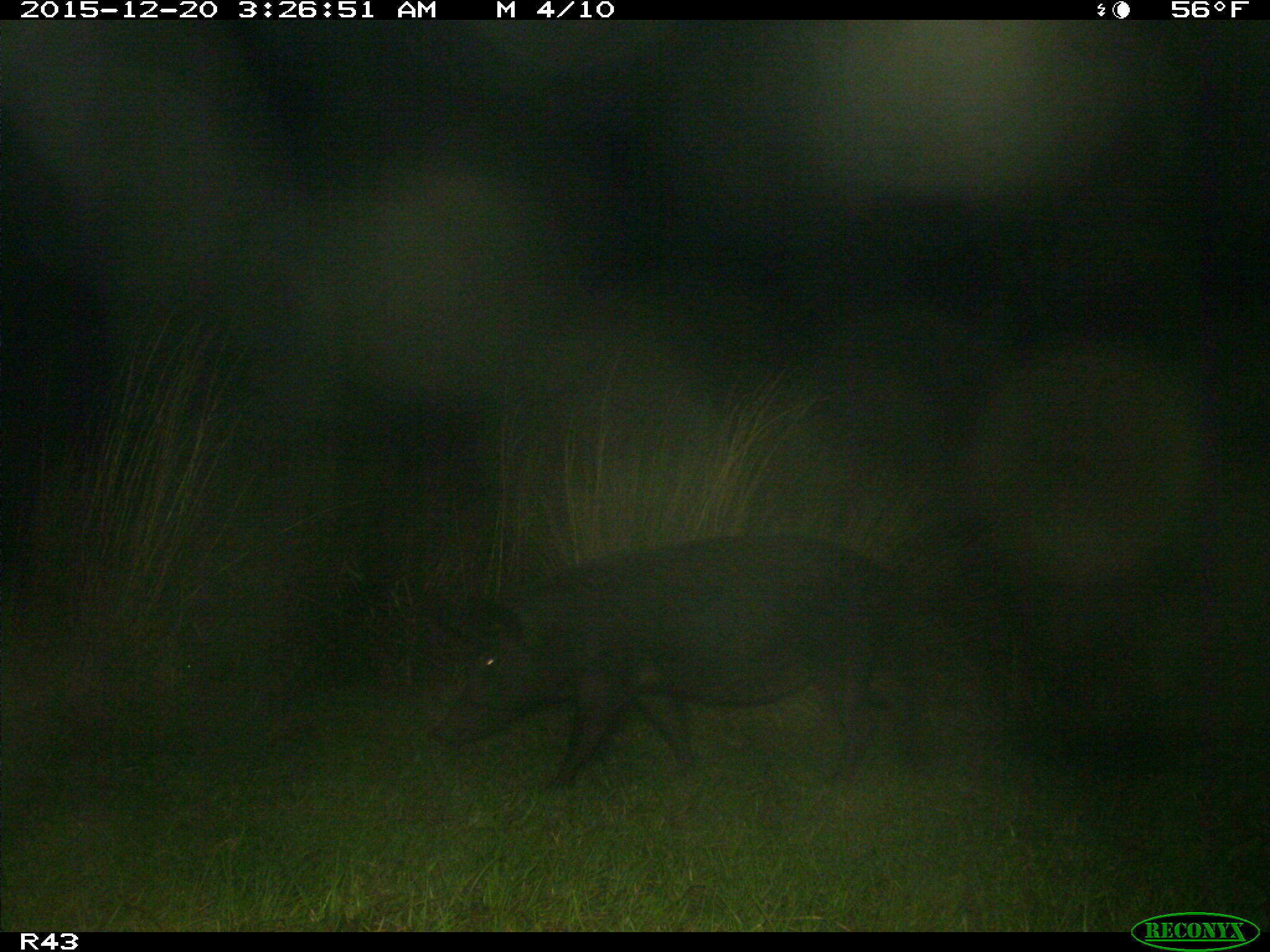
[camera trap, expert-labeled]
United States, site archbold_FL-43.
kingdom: Animalia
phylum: Chordata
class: Mammalia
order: Artiodactyla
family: Suidae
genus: Sus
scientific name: Sus scrofa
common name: wild boar